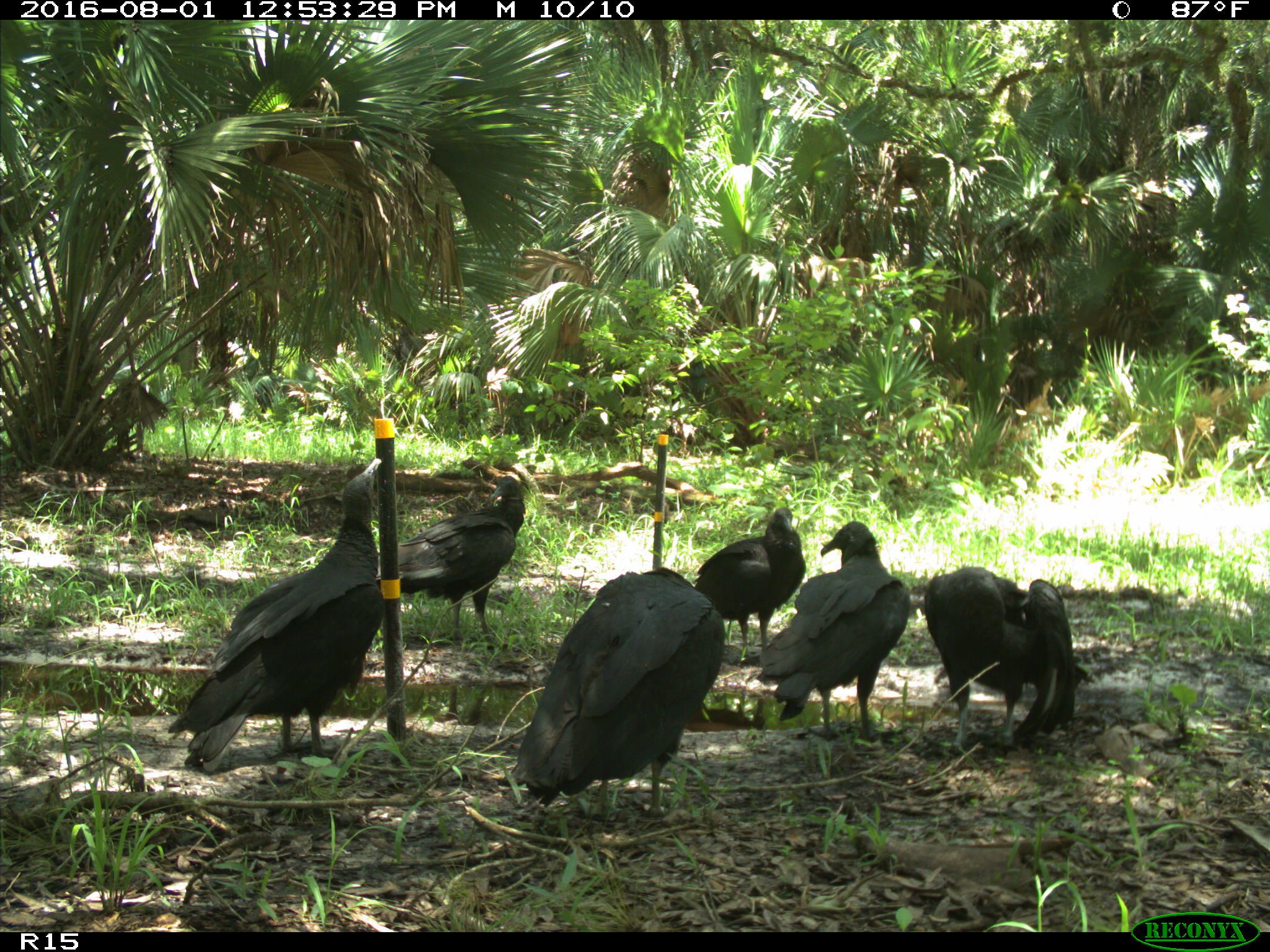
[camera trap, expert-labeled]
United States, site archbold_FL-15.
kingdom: Animalia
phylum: Chordata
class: Aves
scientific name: Aves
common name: birds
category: unidentified bird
Unidentified bird (birds) (Aves).